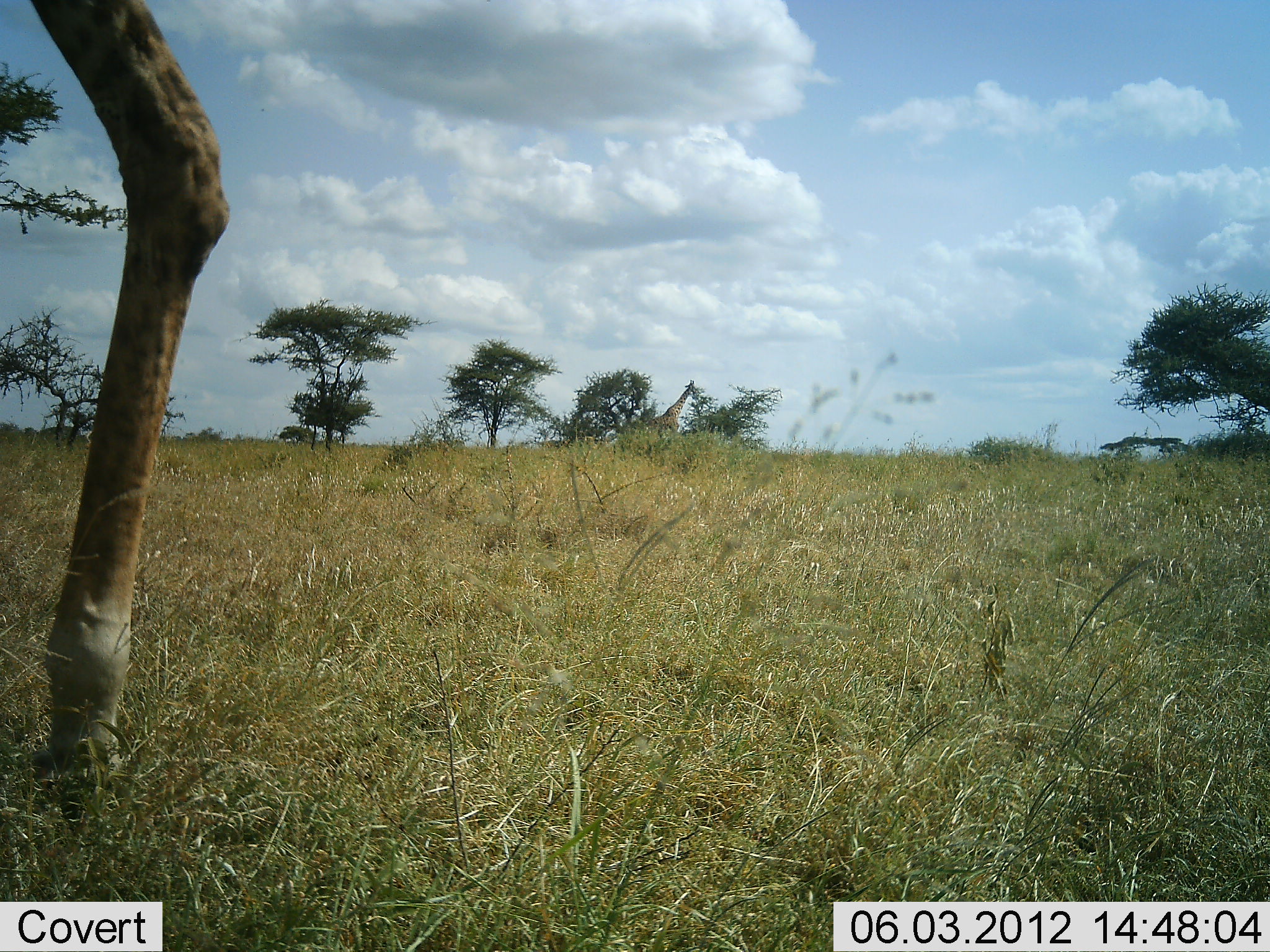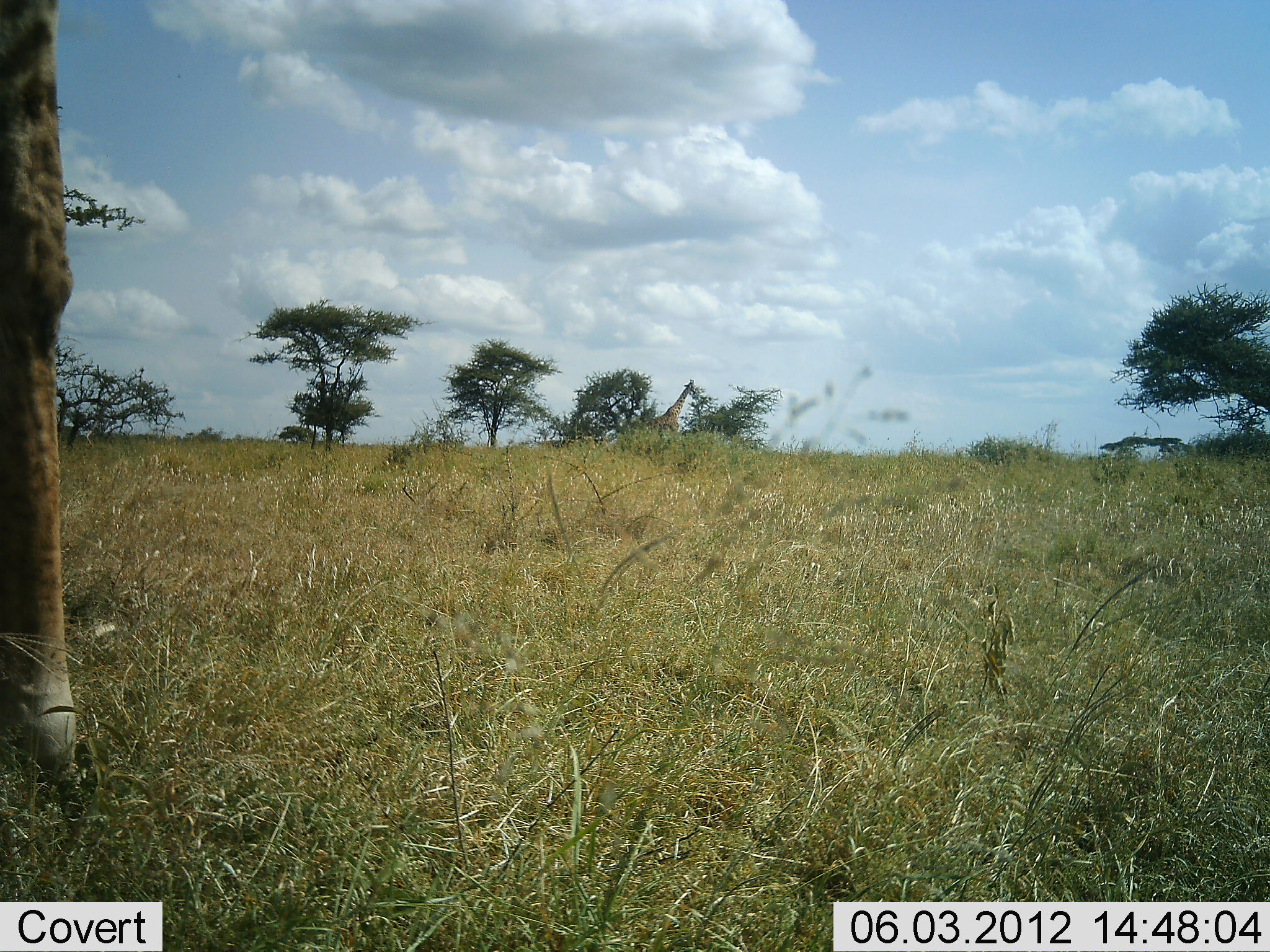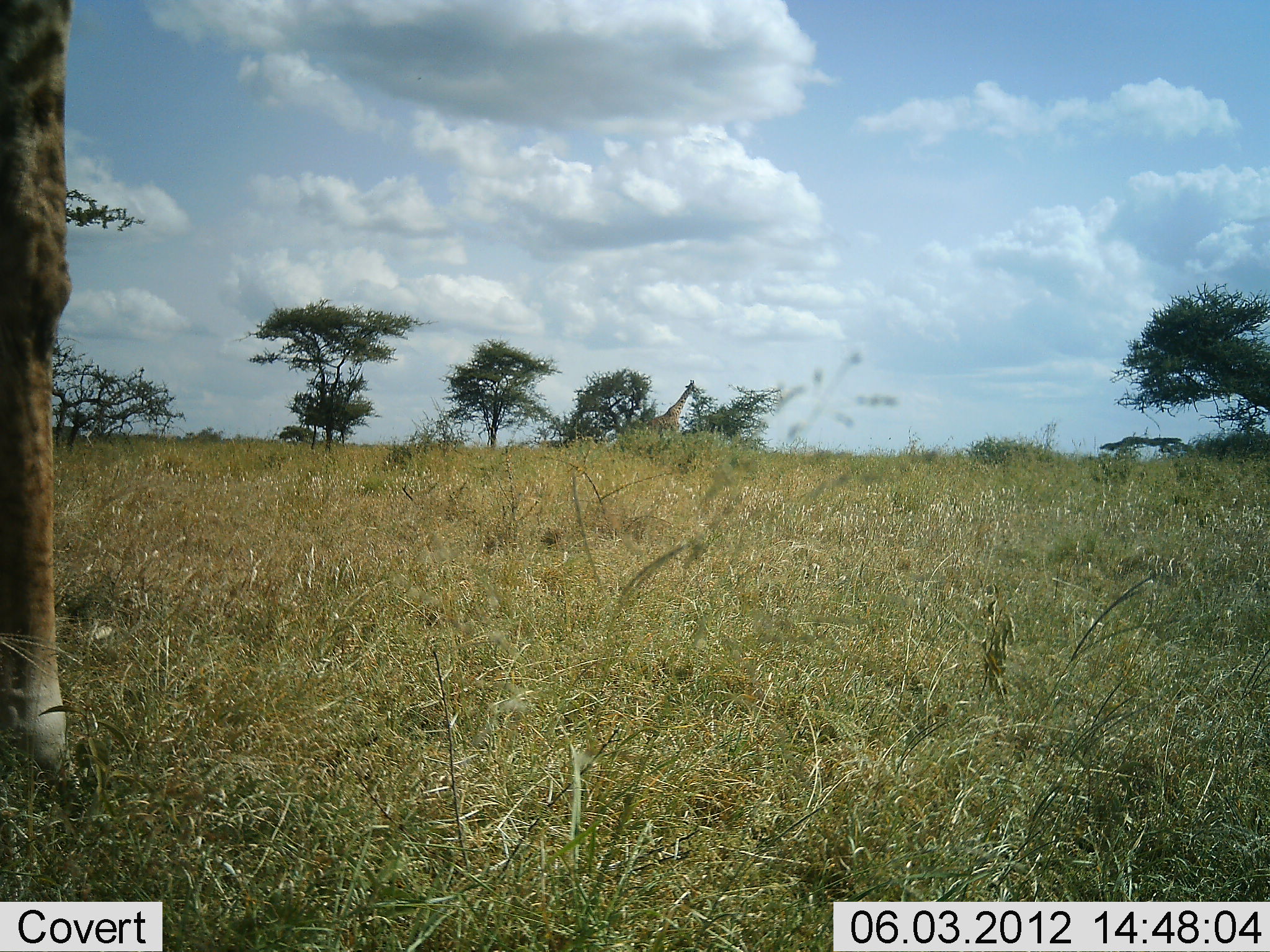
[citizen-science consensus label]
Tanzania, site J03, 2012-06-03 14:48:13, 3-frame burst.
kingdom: Animalia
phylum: Chordata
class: Mammalia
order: Artiodactyla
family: Giraffidae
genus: Giraffa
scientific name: Giraffa camelopardalis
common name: giraffe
Giraffe (Giraffa camelopardalis), count 1. Behavior (volunteer vote fractions): standing 60%, resting 0%, moving 40%, interacting 0%. Young present (vote fraction): 0%. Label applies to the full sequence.